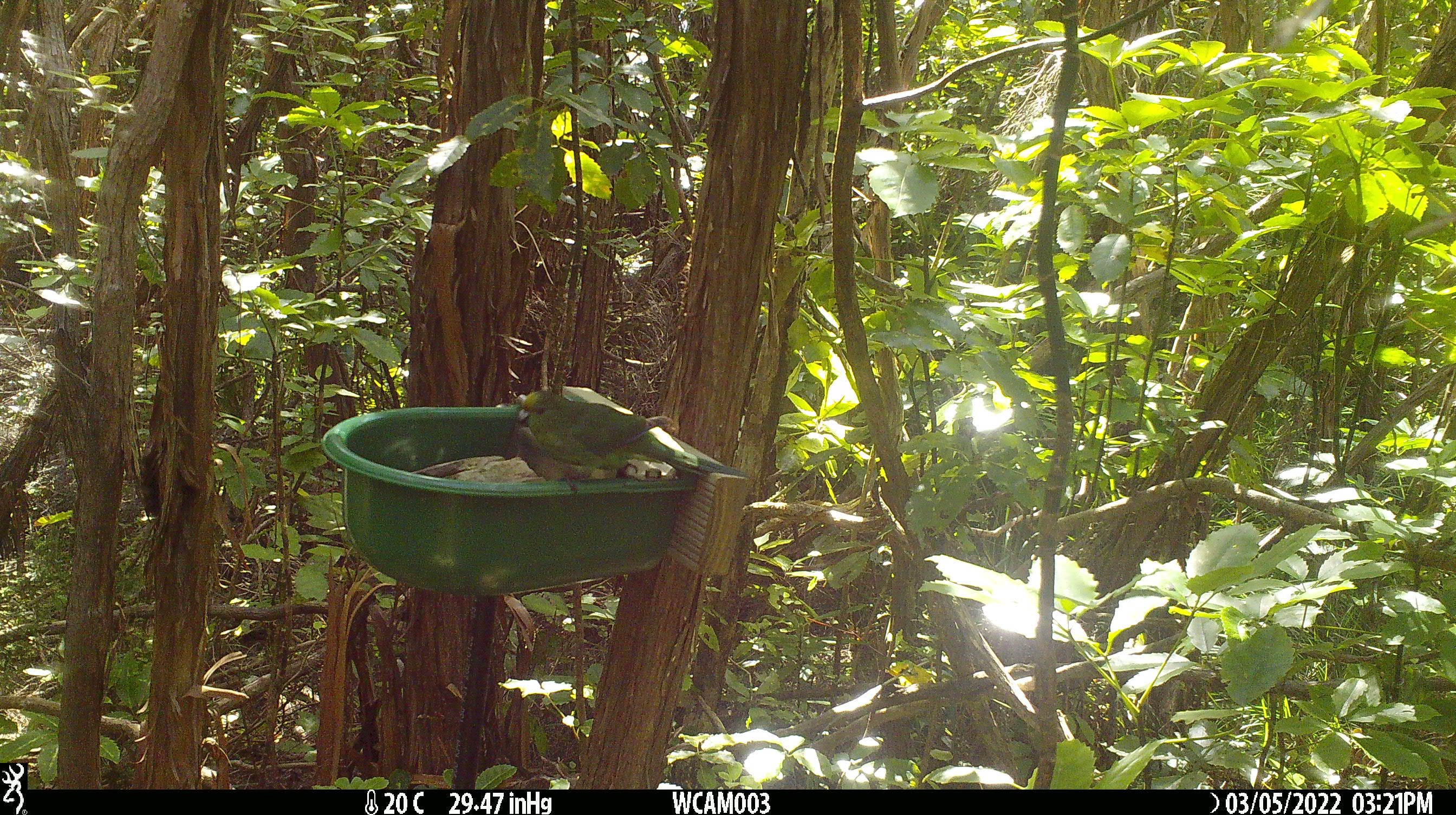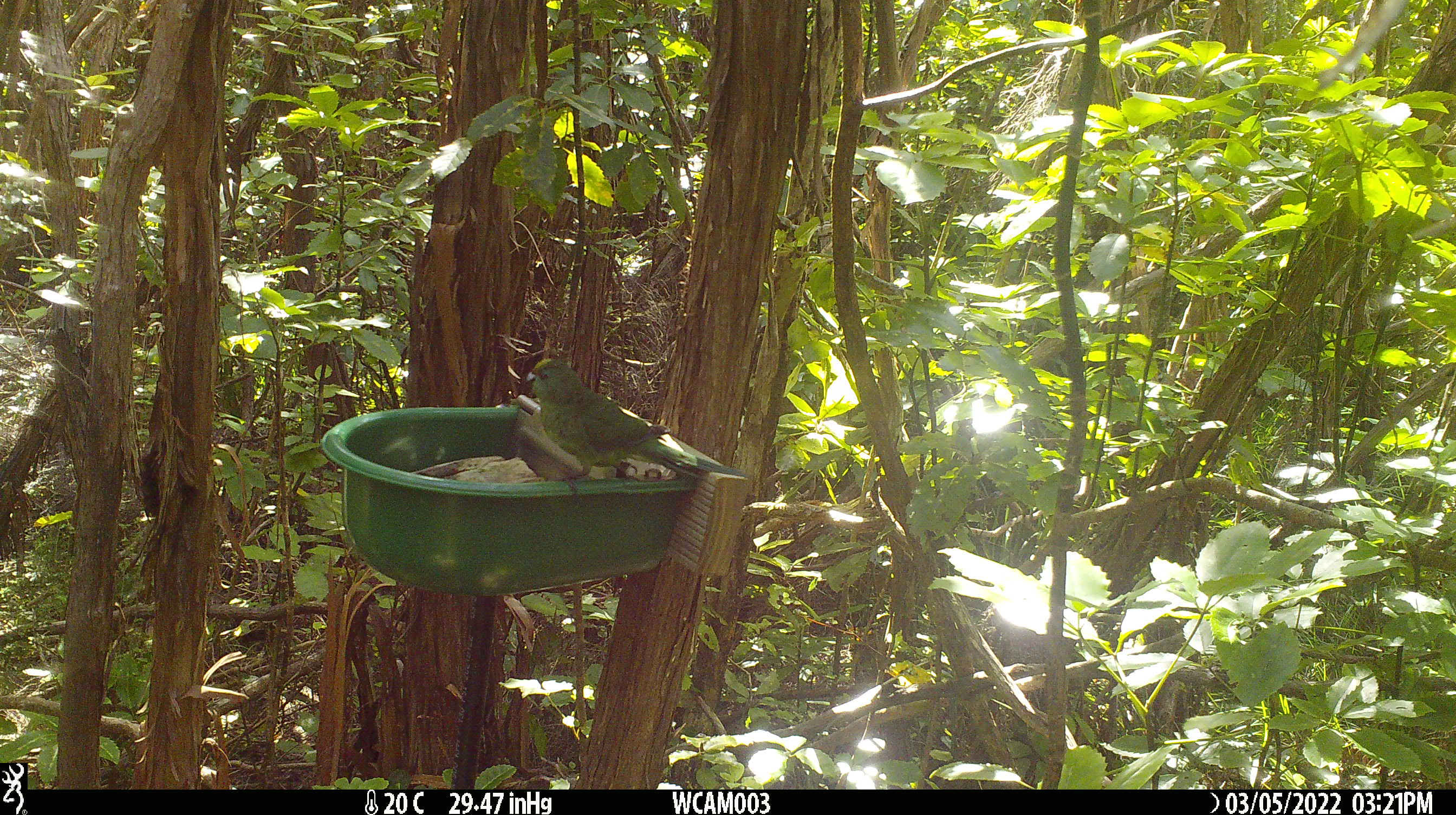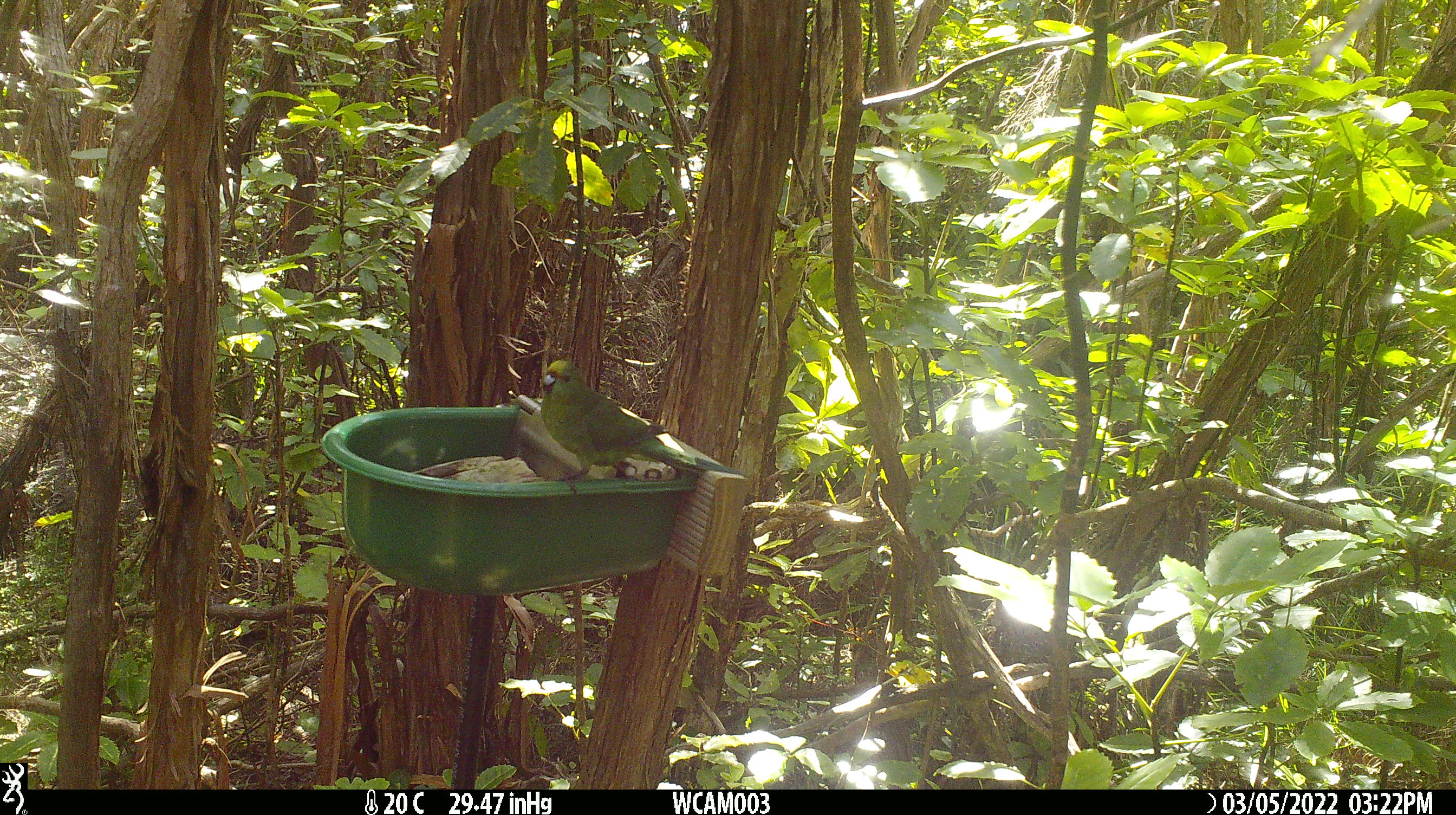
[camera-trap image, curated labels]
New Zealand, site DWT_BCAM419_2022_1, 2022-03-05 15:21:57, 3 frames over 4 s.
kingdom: Animalia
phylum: Chordata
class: Aves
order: Psittaciformes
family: Psittaculidae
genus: Cyanoramphus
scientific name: Cyanoramphus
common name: parakeet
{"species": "parakeet (Cyanoramphus)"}